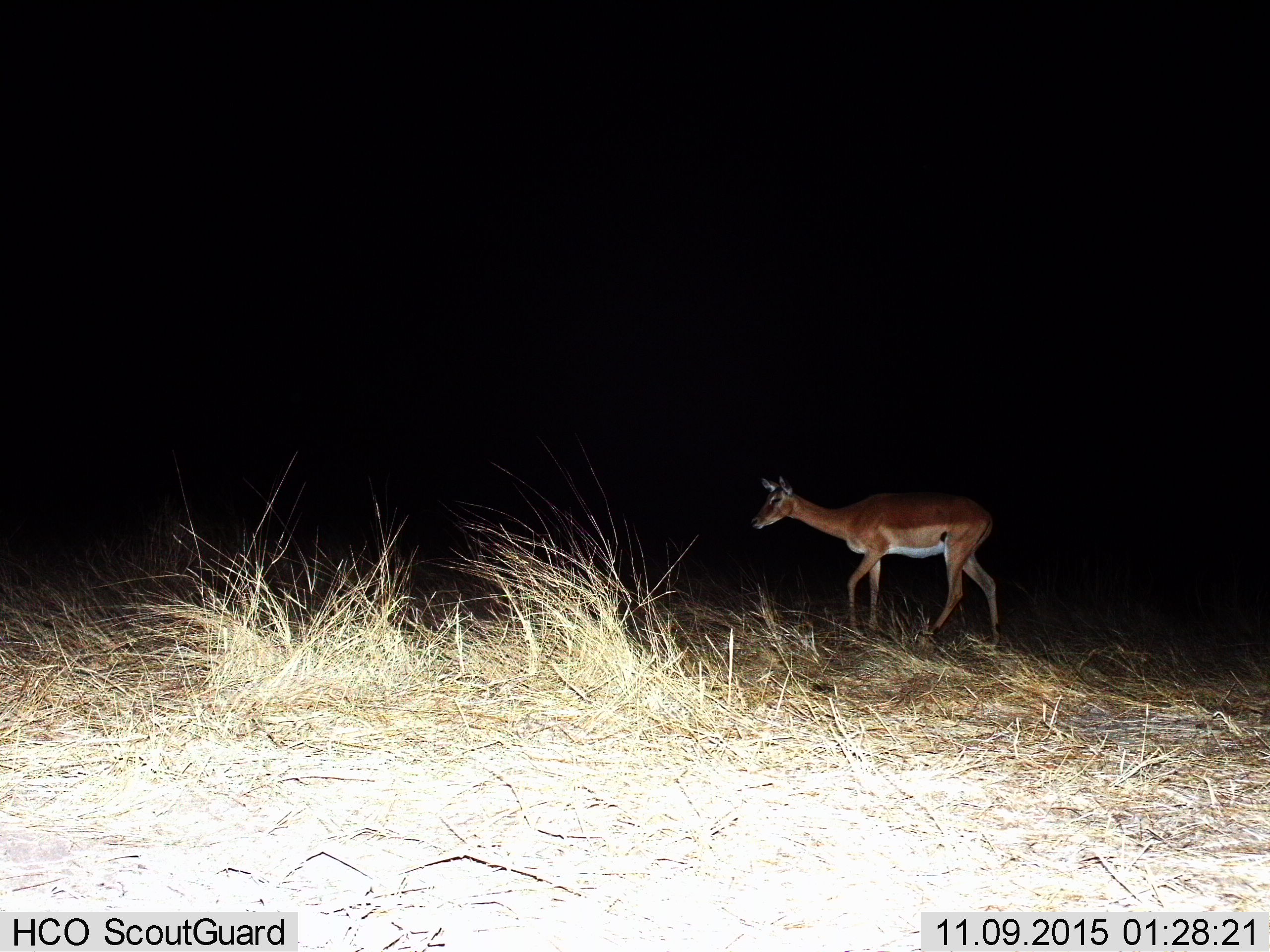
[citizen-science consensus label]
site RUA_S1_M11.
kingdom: Animalia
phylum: Chordata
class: Mammalia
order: Artiodactyla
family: Bovidae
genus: Aepyceros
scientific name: Aepyceros melampus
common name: impala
Impala (Aepyceros melampus), count 1. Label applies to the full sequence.